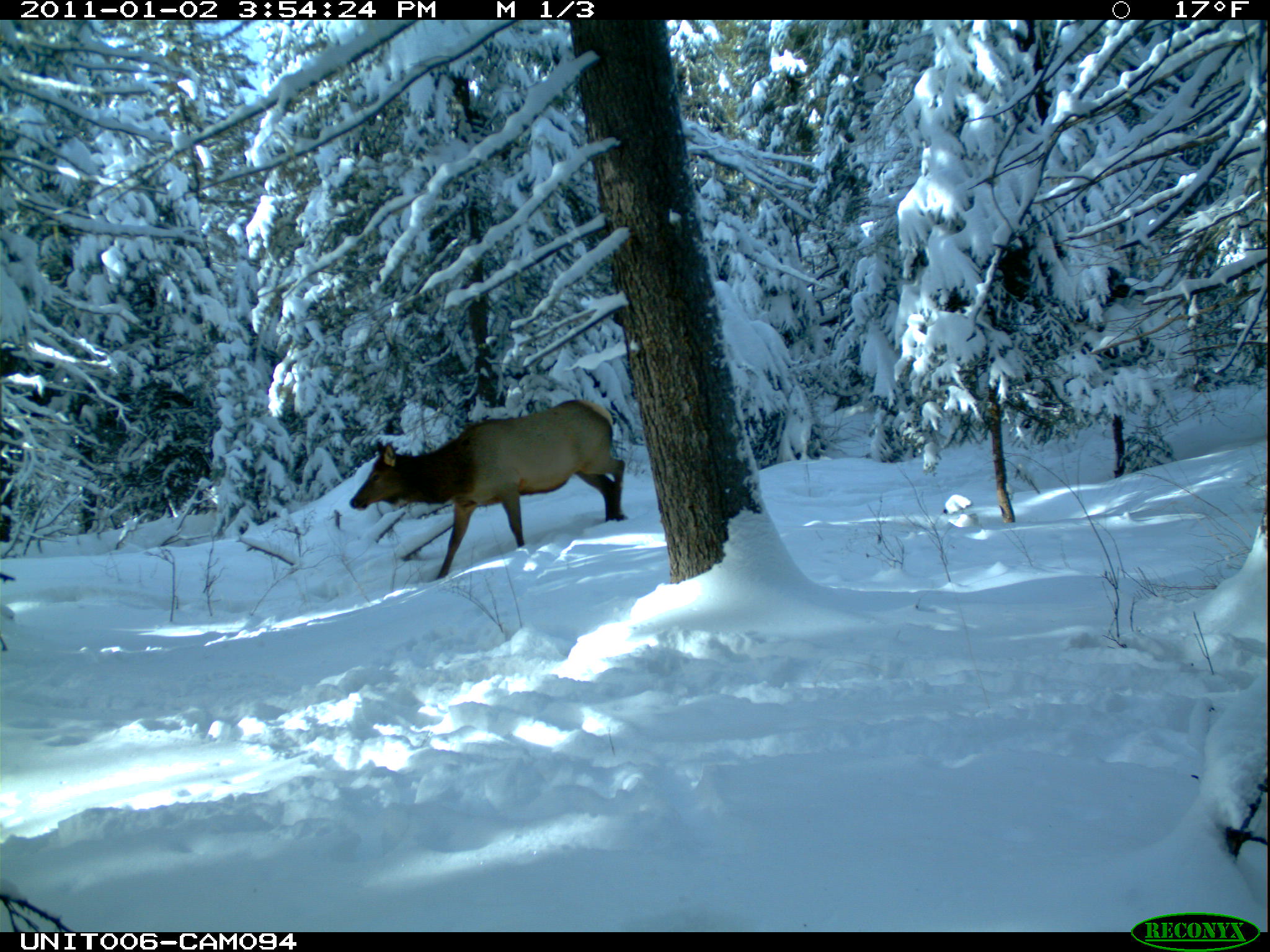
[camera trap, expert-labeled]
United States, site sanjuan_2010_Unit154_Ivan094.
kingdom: Animalia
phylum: Chordata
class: Mammalia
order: Artiodactyla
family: Cervidae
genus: Cervus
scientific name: Cervus elaphus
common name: red deer